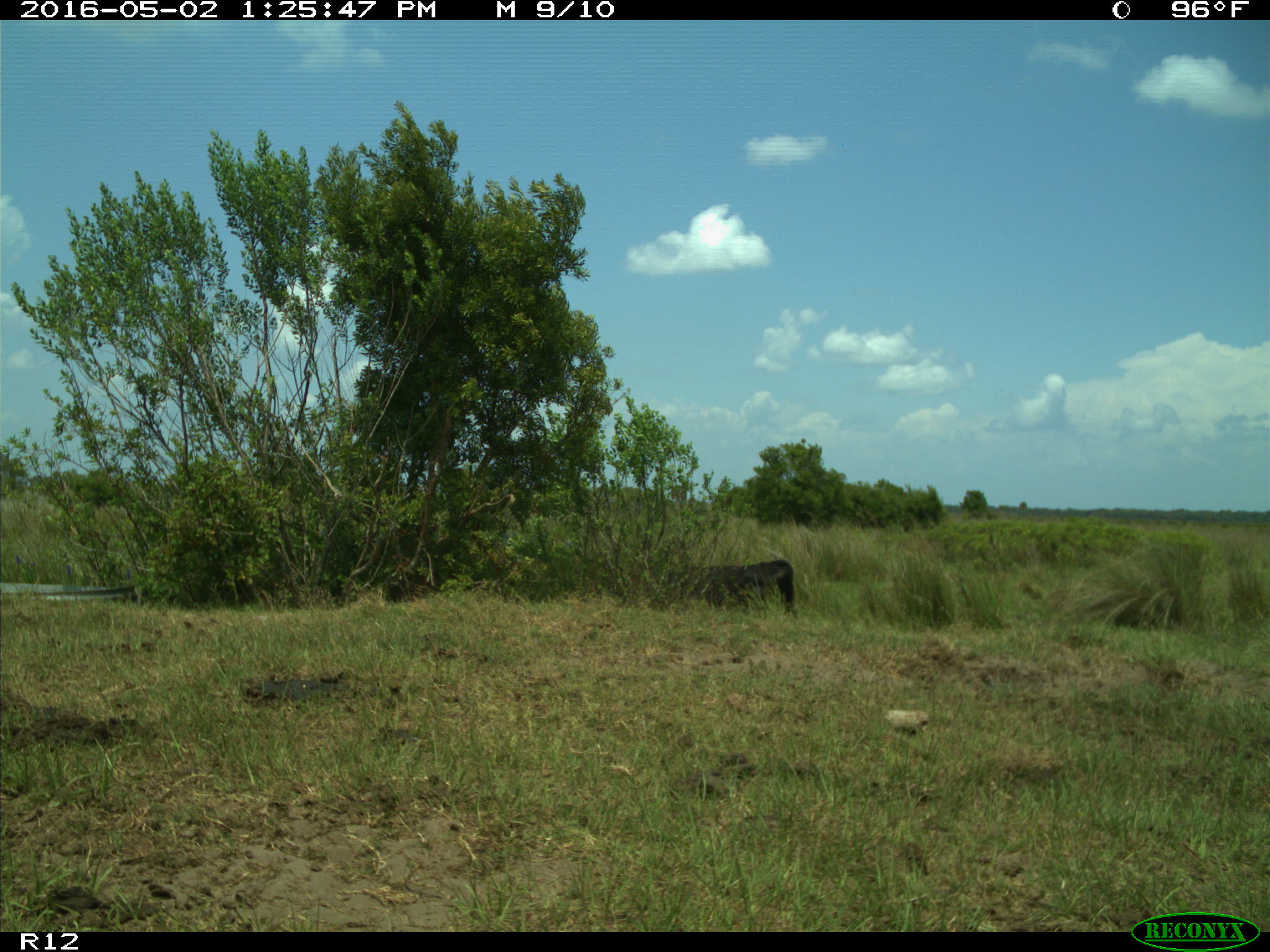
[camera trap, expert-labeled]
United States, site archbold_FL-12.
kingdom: Animalia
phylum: Chordata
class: Mammalia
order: Artiodactyla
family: Bovidae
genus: Bos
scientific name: Bos taurus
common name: domestic cow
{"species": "Bos taurus (domestic cow)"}